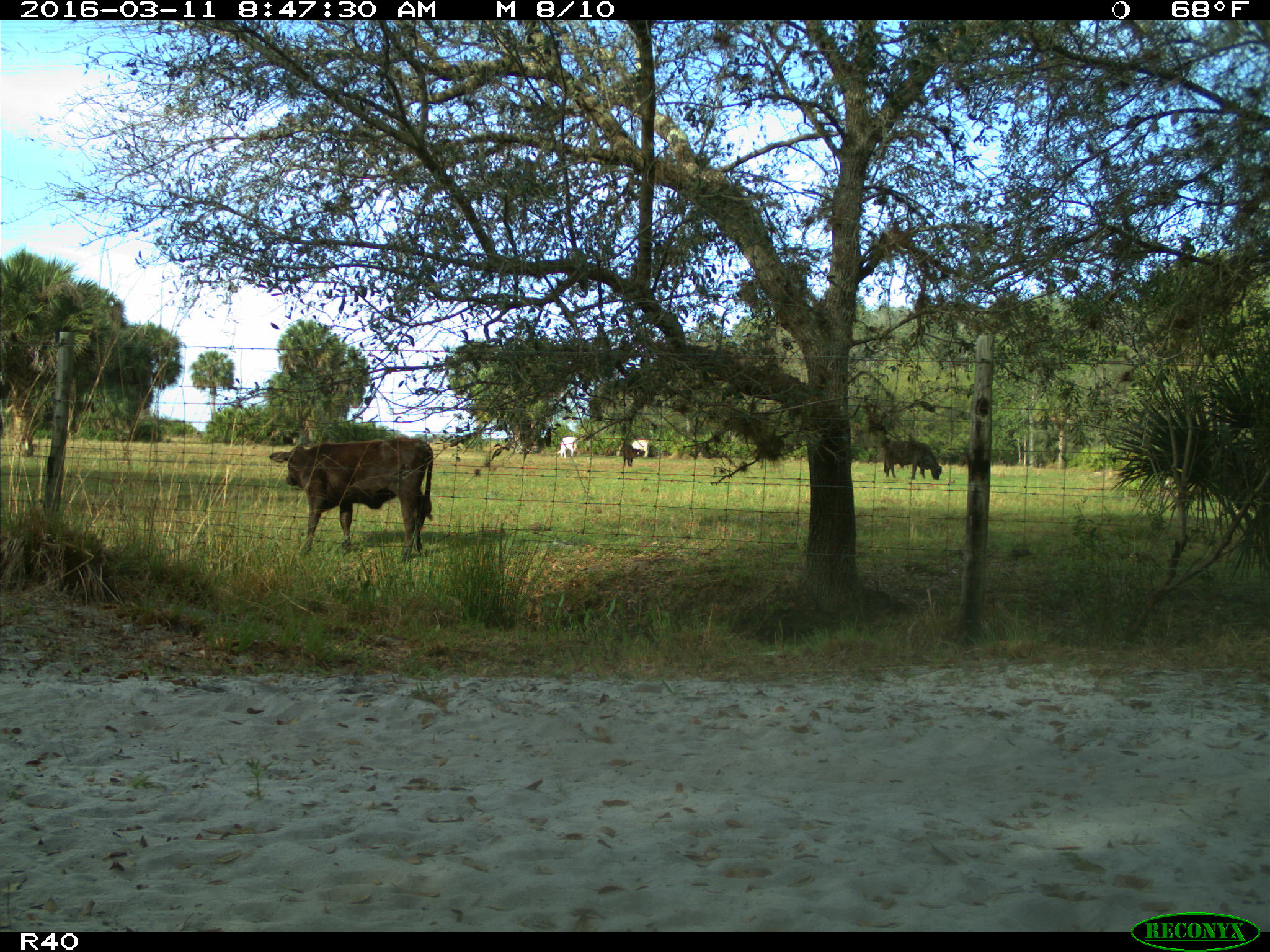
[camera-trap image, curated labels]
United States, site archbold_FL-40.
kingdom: Animalia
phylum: Chordata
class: Mammalia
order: Artiodactyla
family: Bovidae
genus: Bos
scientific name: Bos taurus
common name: domestic cow